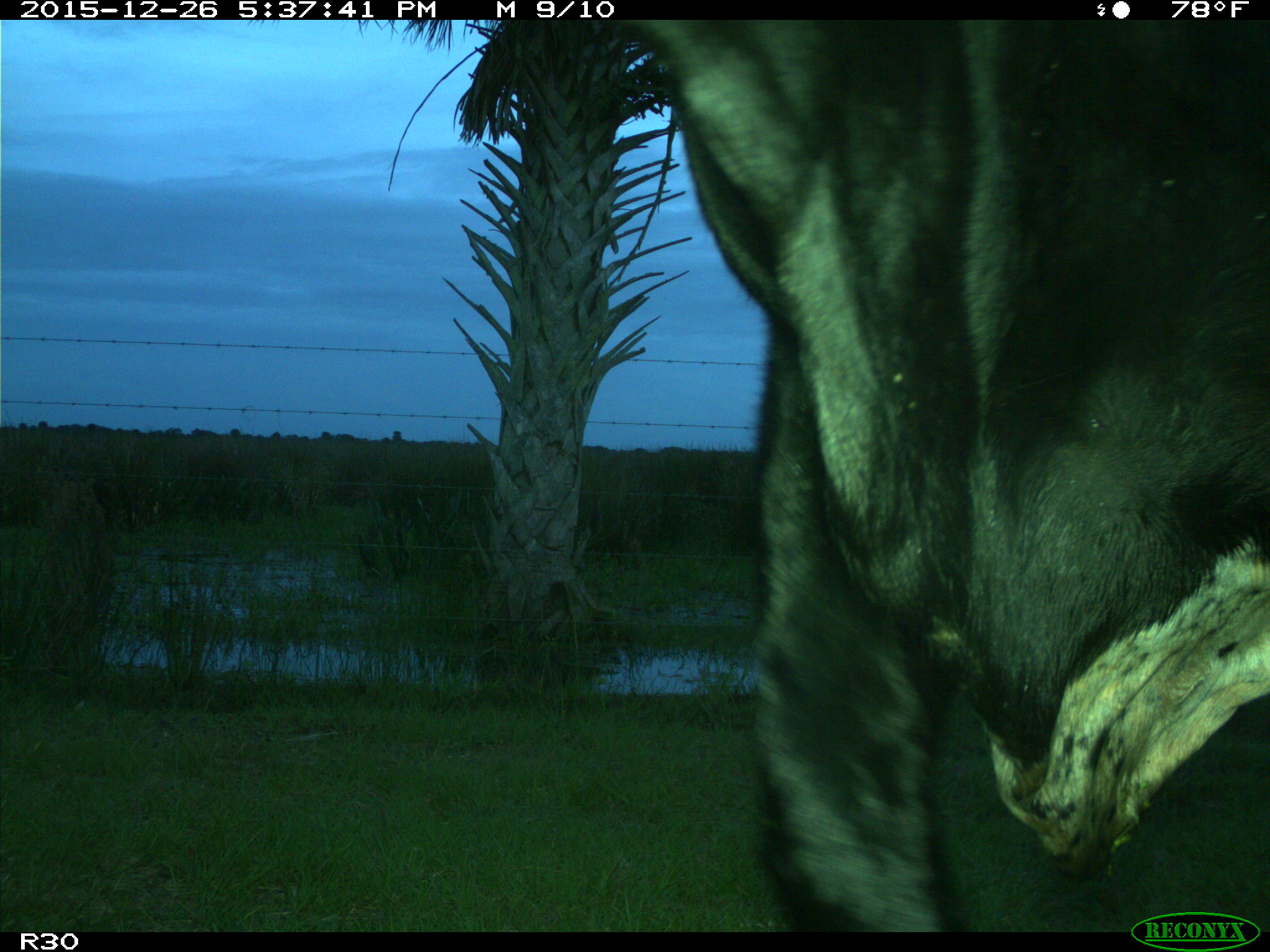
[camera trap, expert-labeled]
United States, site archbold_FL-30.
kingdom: Animalia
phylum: Chordata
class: Mammalia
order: Artiodactyla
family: Bovidae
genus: Bos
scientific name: Bos taurus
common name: domestic cow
Bos taurus (domestic cow).